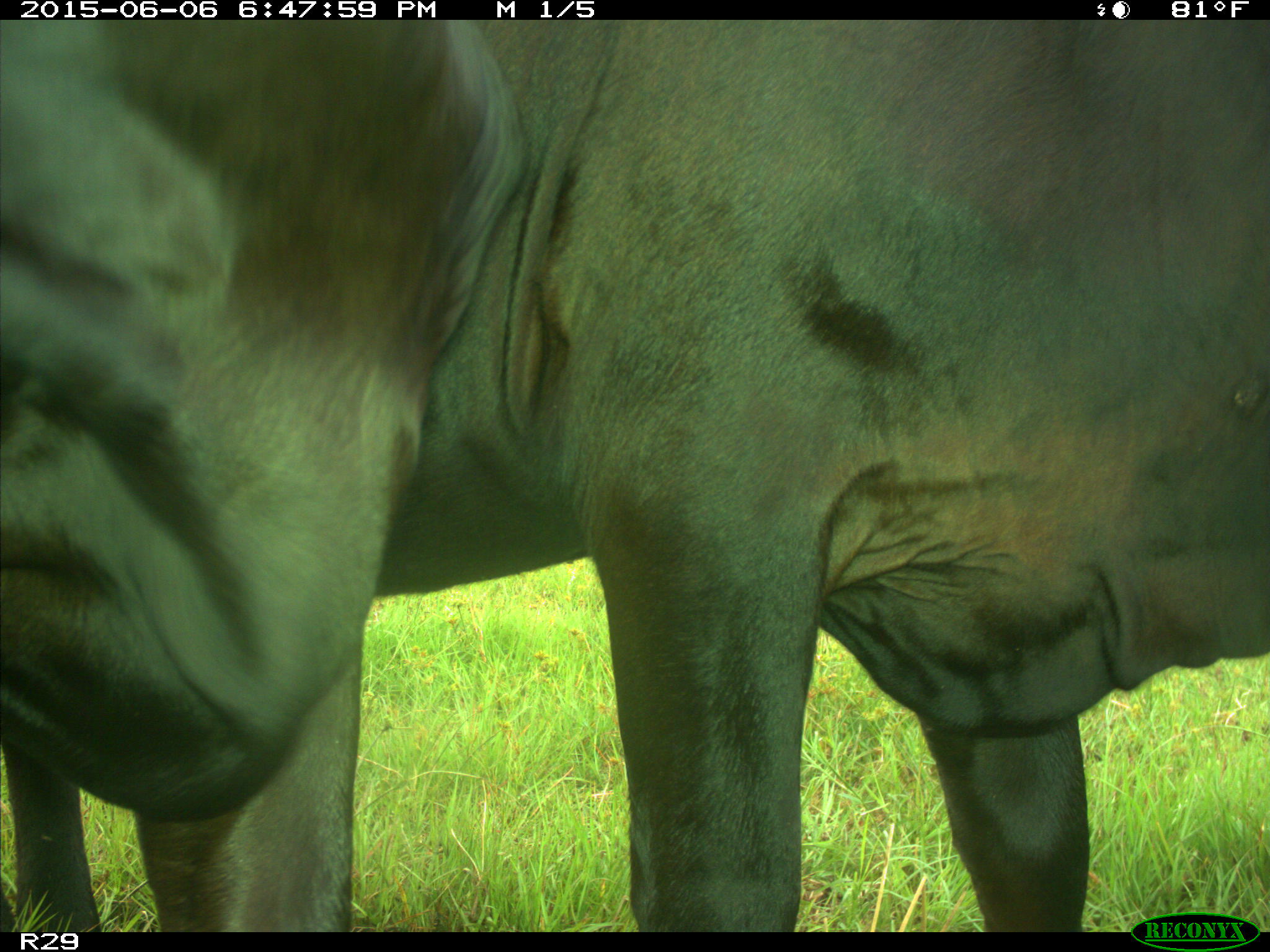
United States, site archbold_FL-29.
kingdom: Animalia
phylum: Chordata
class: Mammalia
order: Artiodactyla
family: Bovidae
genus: Bos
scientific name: Bos taurus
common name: domestic cow